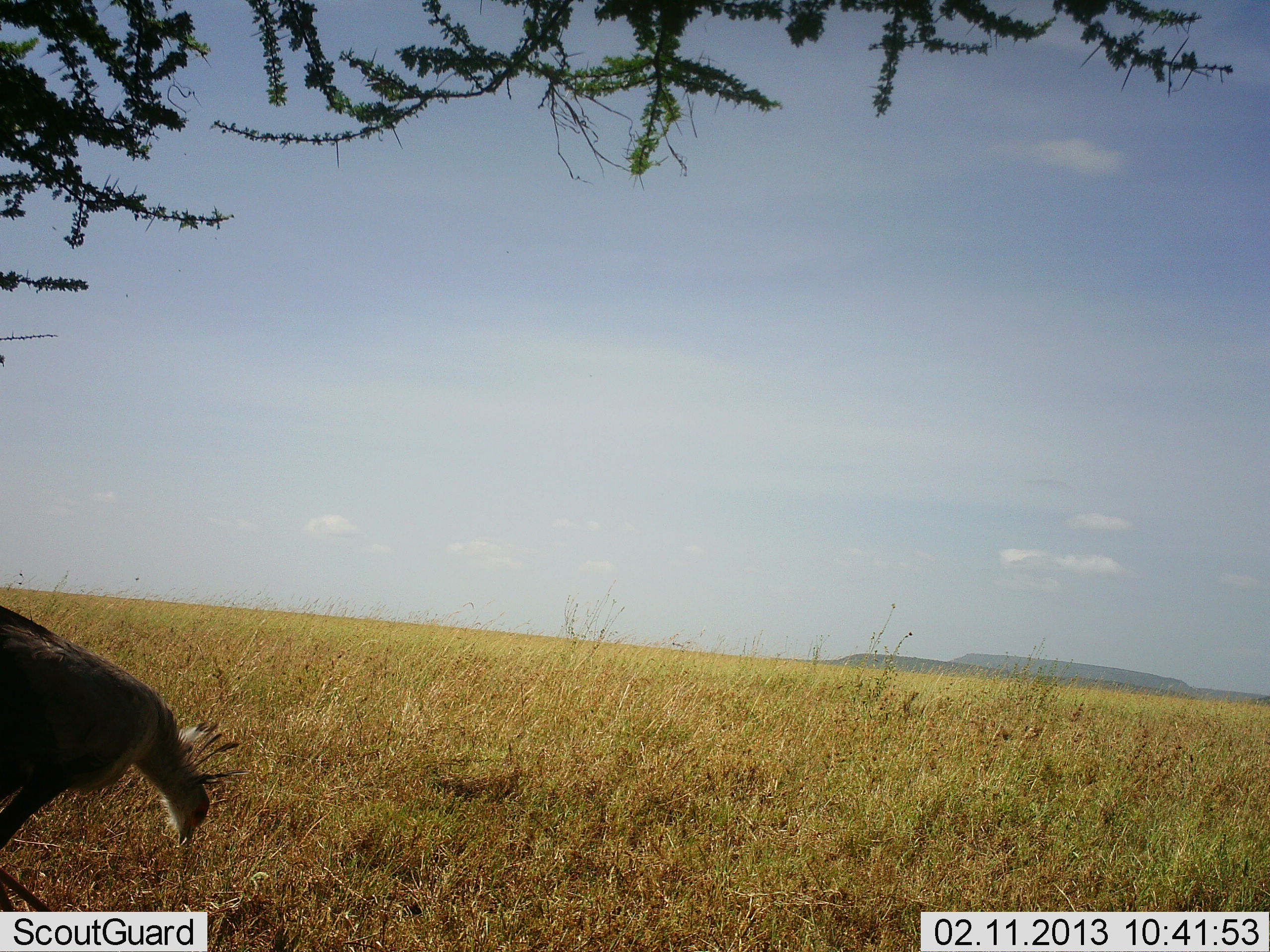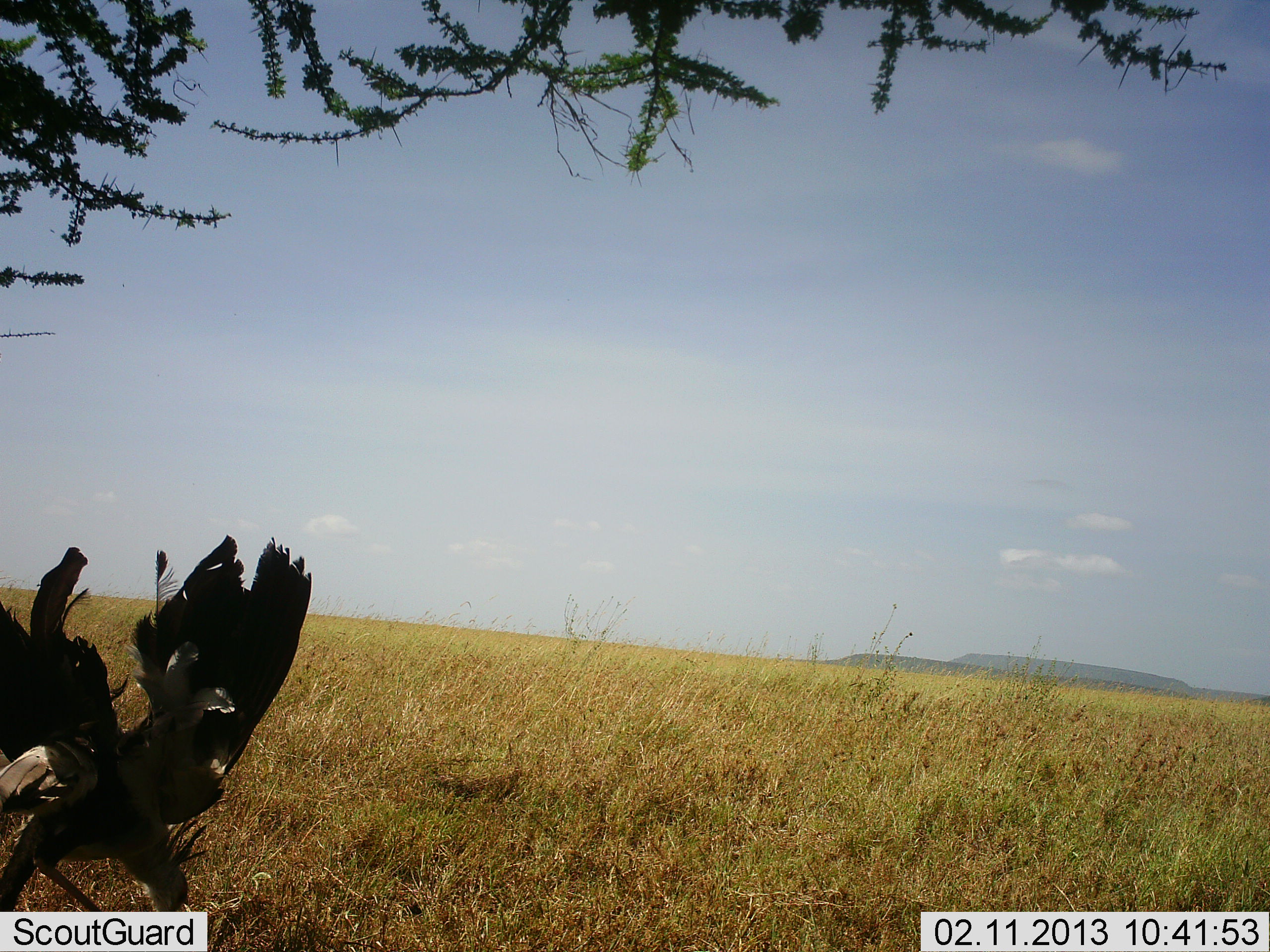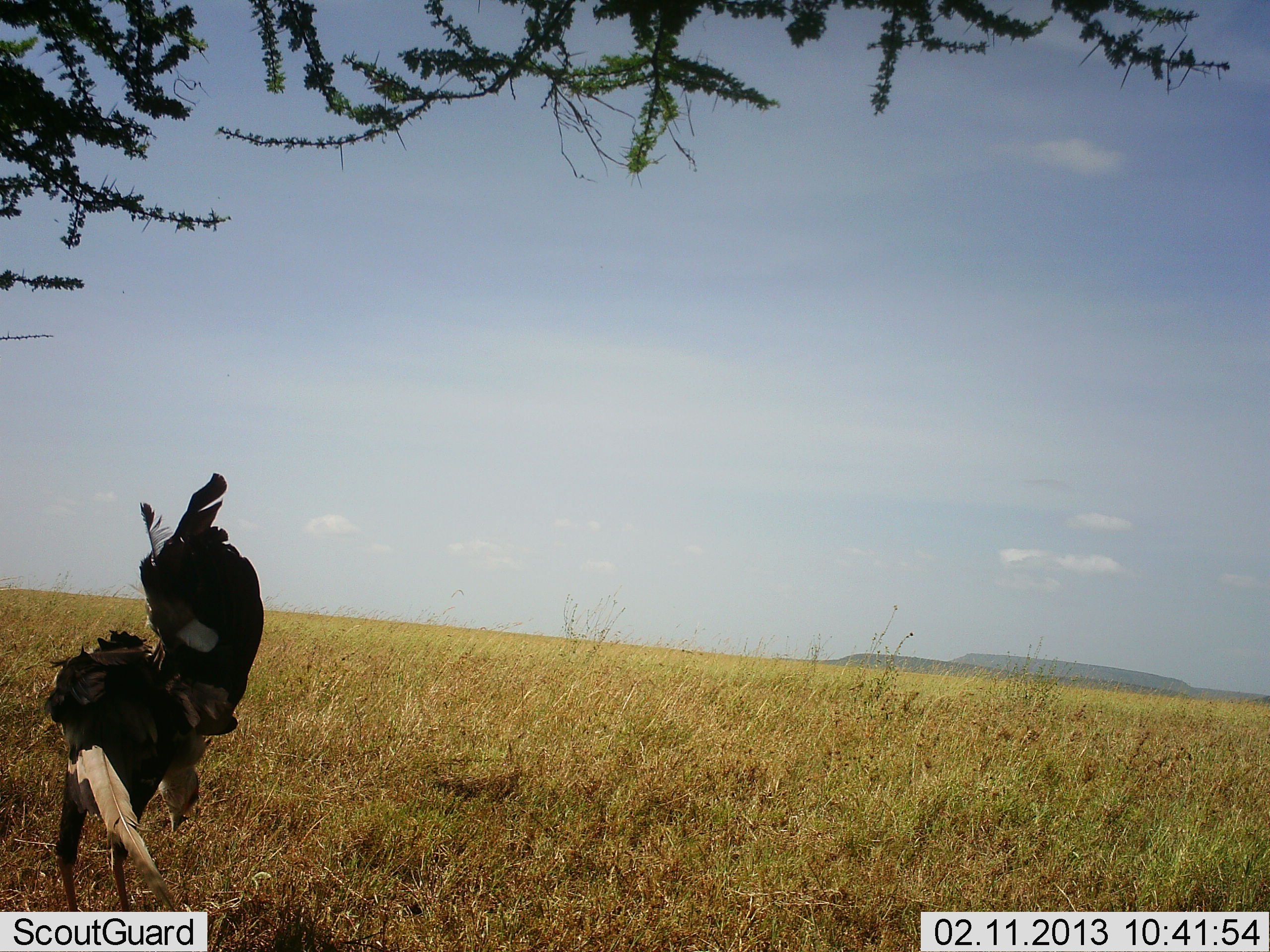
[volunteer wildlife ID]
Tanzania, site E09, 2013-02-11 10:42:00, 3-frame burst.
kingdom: Animalia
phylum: Chordata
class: Aves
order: Accipitriformes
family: Sagittariidae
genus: Sagittarius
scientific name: Sagittarius serpentarius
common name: secretary bird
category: secretarybird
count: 1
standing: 6%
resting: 0%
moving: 56%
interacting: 9%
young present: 0%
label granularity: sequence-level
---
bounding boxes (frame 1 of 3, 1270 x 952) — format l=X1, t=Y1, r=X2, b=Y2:
animal: l=0, t=604, r=252, b=912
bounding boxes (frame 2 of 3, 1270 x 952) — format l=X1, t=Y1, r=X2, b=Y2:
animal: l=0, t=531, r=315, b=912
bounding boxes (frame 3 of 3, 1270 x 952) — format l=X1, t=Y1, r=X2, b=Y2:
animal: l=39, t=472, r=271, b=912